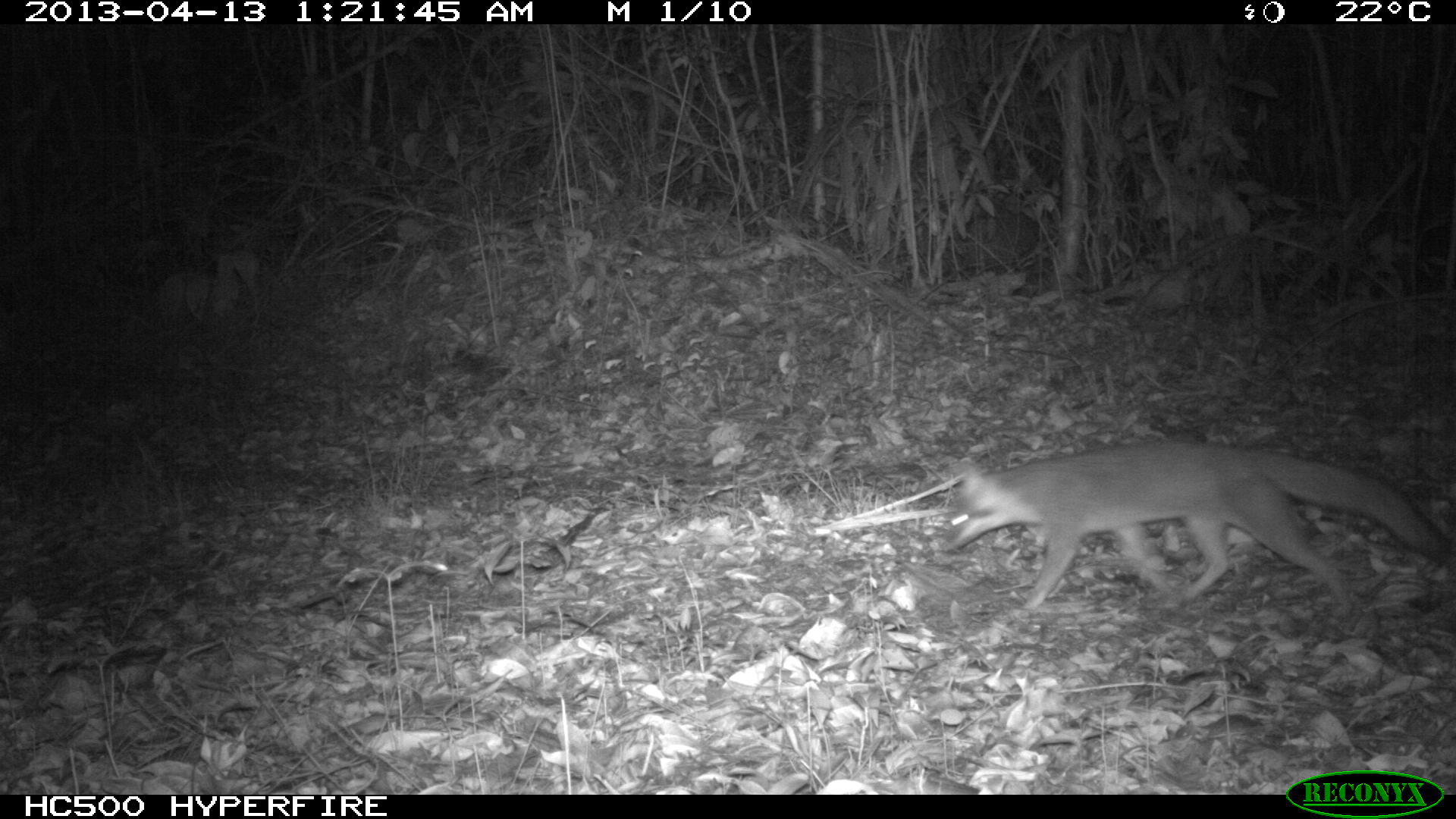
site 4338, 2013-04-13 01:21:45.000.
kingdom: Animalia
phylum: Chordata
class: Mammalia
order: Carnivora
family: Canidae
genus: Urocyon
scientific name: Urocyon cinereoargenteus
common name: gray fox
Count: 1.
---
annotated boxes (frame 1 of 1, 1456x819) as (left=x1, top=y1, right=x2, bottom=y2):
urocyon cinereoargenteus: (left=931, top=435, right=1449, bottom=620)